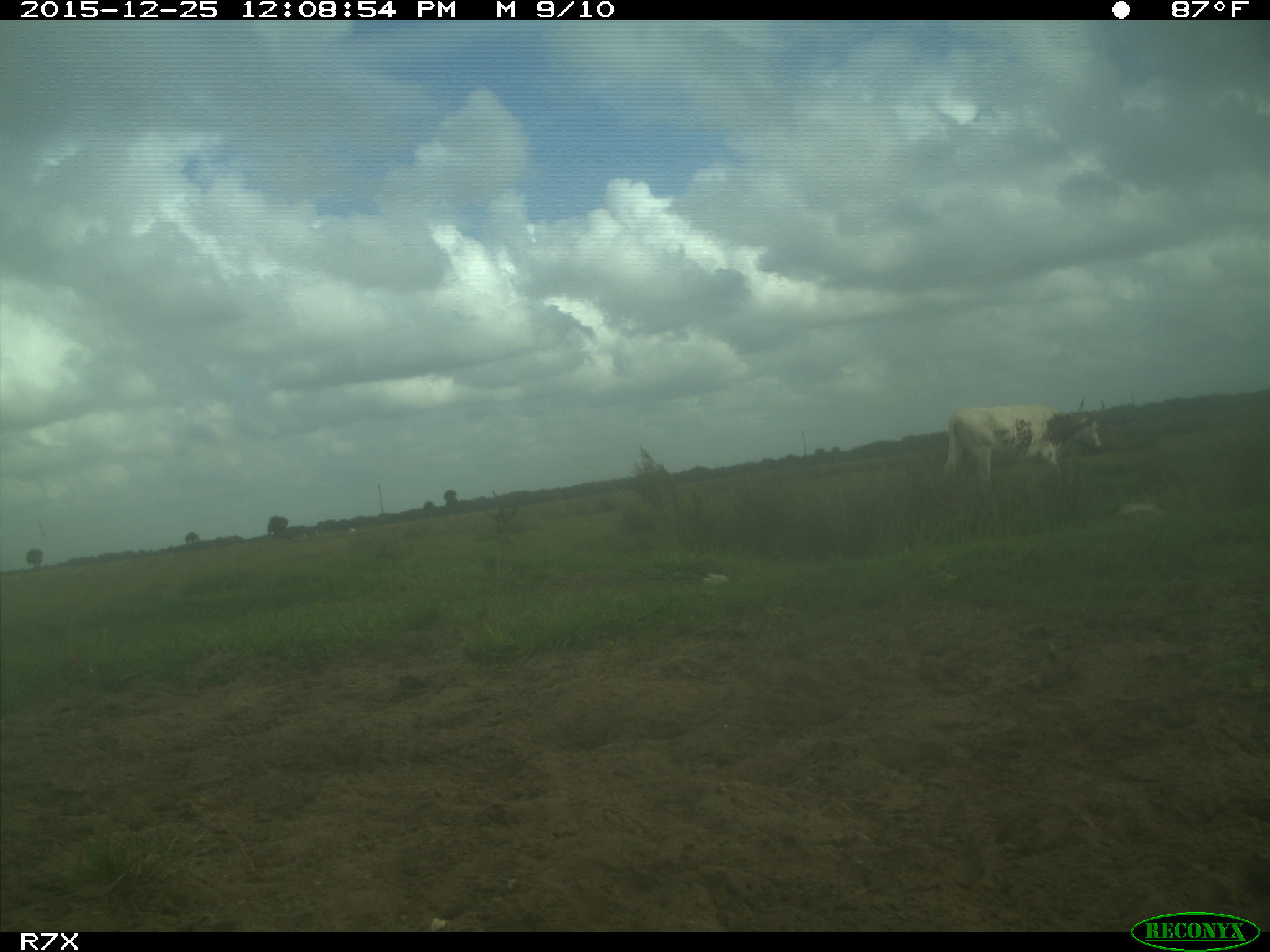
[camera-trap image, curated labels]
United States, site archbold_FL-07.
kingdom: Animalia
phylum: Chordata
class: Mammalia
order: Artiodactyla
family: Bovidae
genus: Bos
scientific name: Bos taurus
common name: domestic cow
Bos taurus (domestic cow).